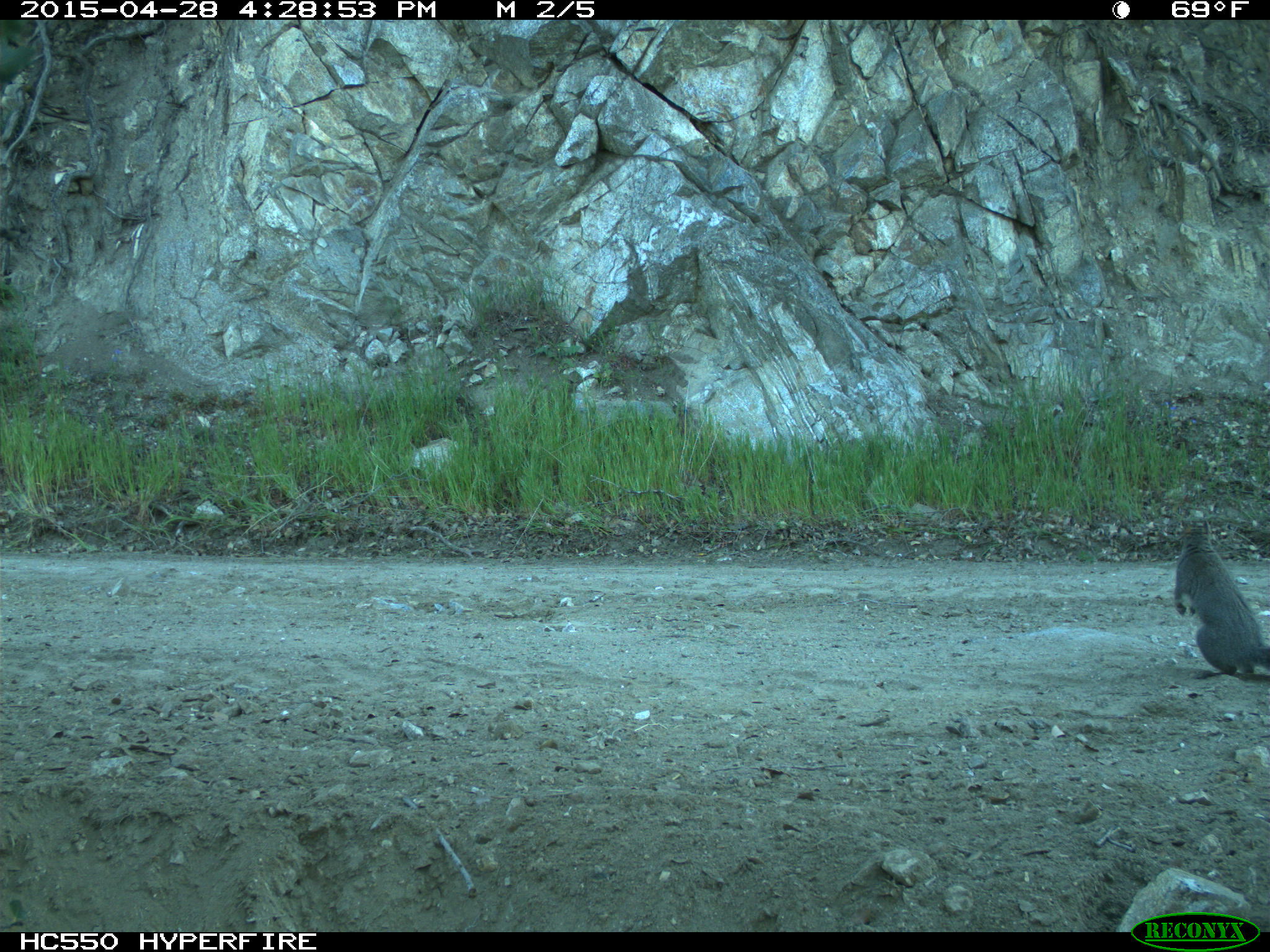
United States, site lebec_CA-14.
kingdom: Animalia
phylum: Chordata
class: Mammalia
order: Rodentia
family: Sciuridae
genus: Sciurus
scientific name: Sciurus carolinensis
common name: eastern gray squirrel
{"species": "Sciurus carolinensis (eastern gray squirrel)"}